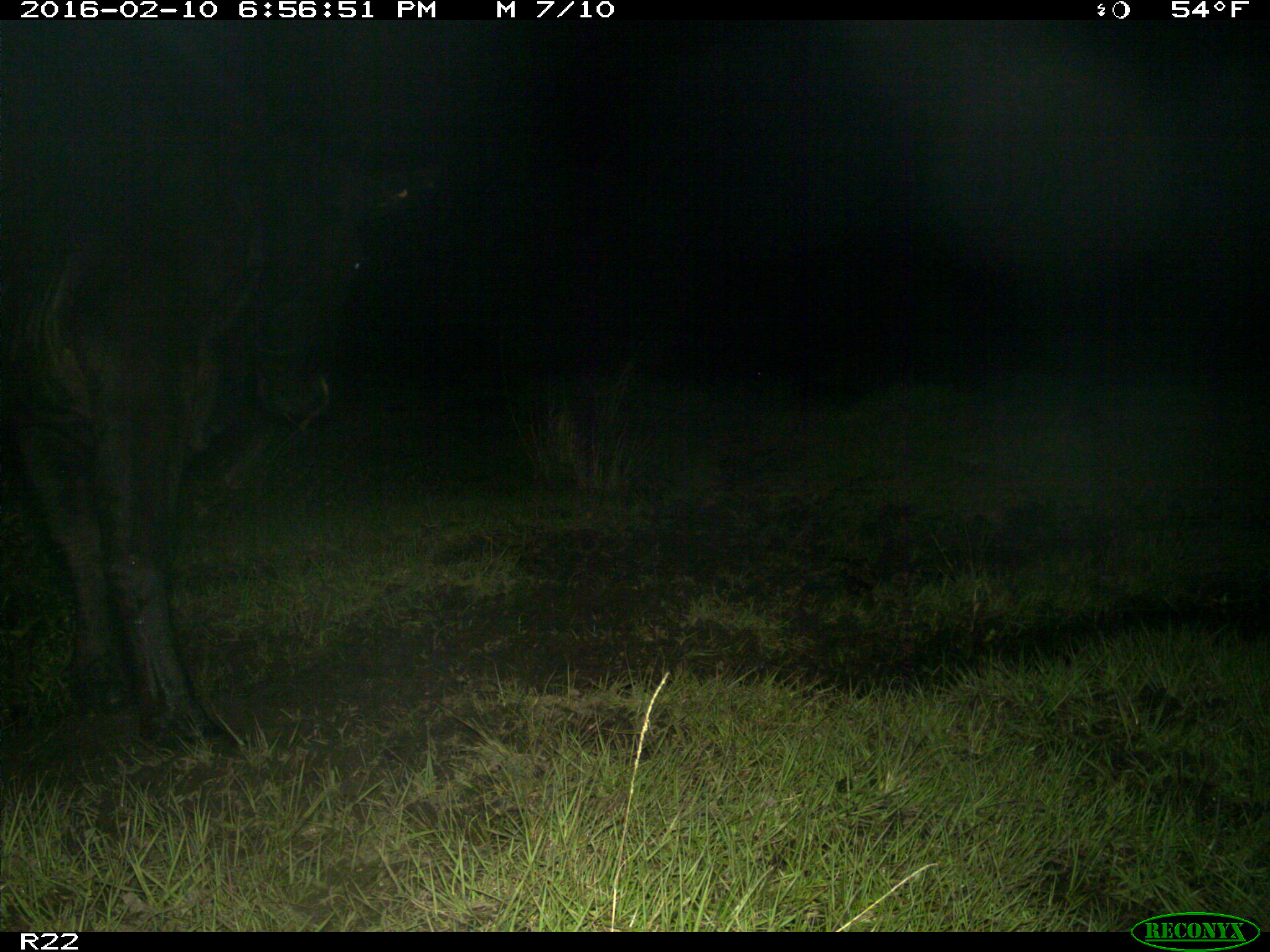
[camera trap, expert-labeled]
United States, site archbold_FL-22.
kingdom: Animalia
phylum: Chordata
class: Mammalia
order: Artiodactyla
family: Bovidae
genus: Bos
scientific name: Bos taurus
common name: domestic cow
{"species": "Bos taurus (domestic cow)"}